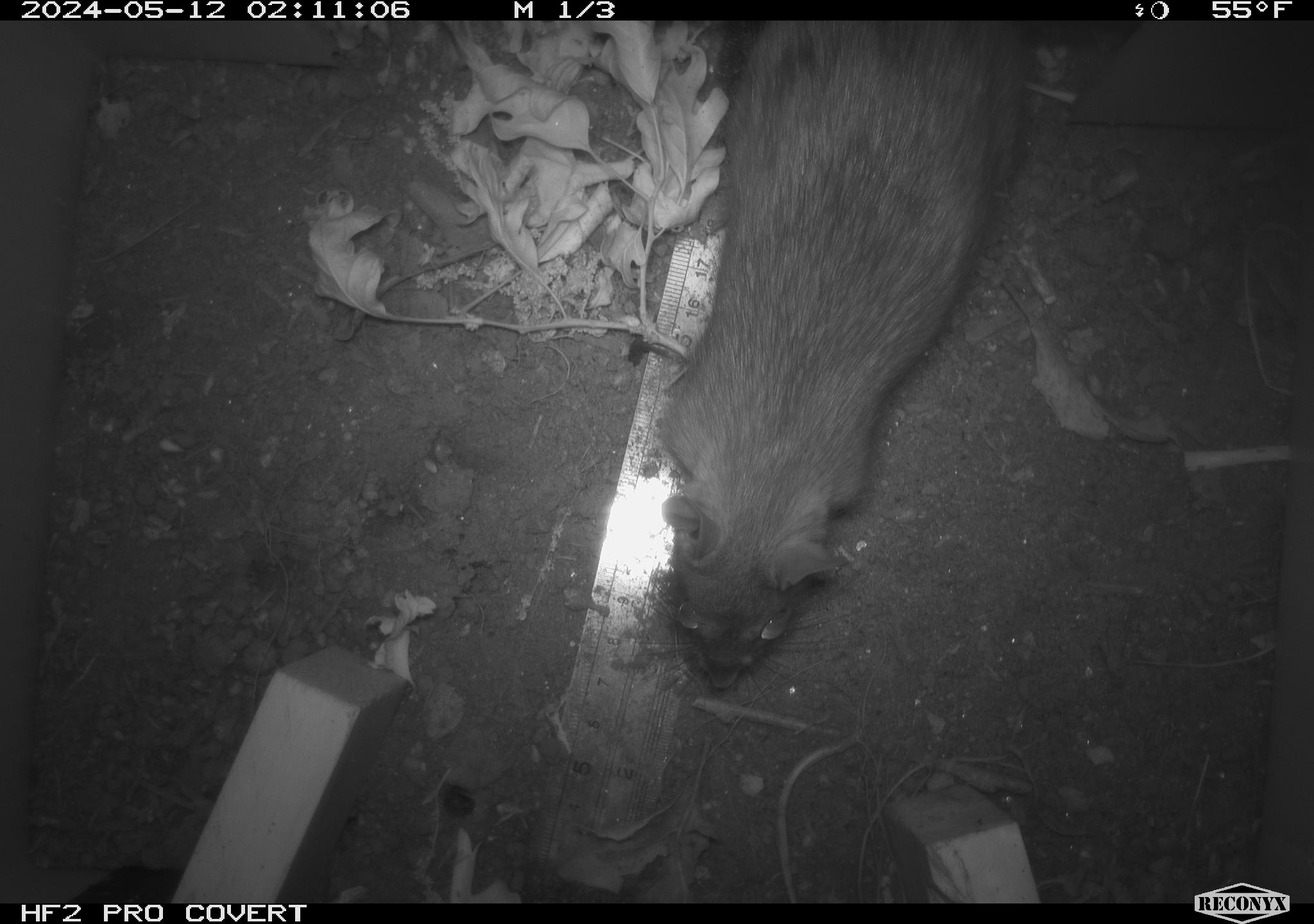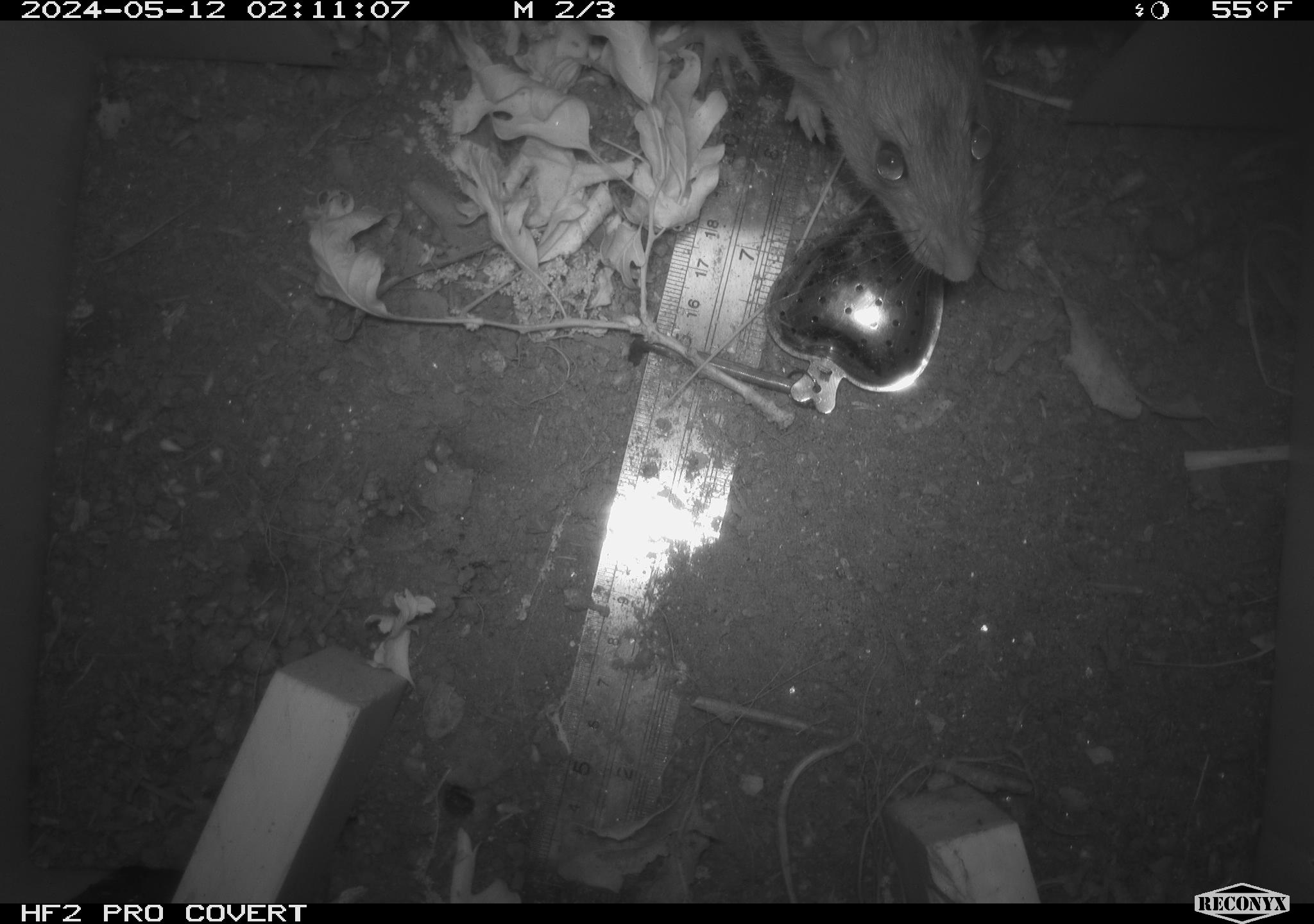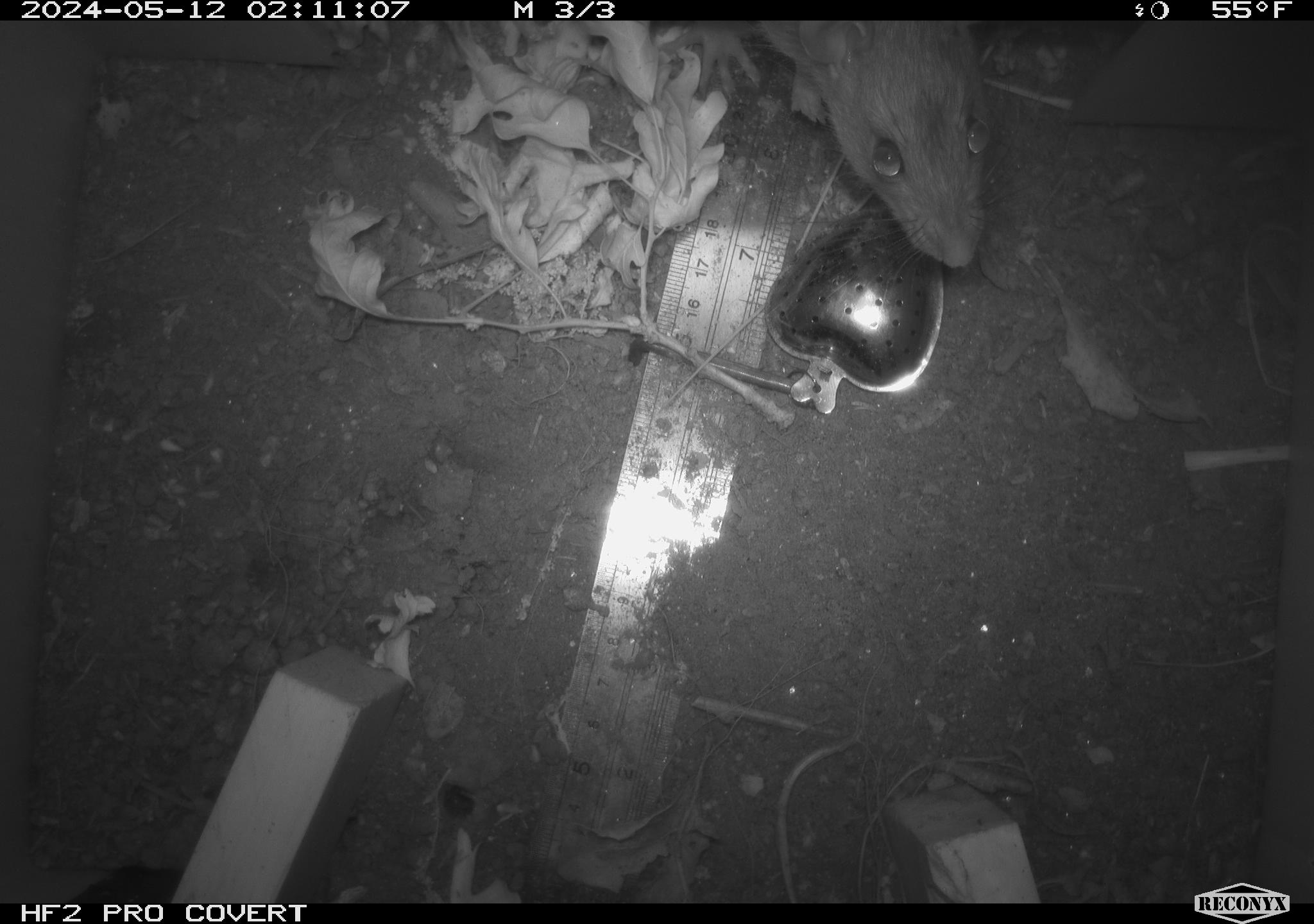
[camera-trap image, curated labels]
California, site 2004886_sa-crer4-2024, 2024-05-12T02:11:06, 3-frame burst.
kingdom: Animalia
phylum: Chordata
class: Mammalia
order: Rodentia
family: Muridae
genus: Rattus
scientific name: Rattus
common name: rat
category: rattus species